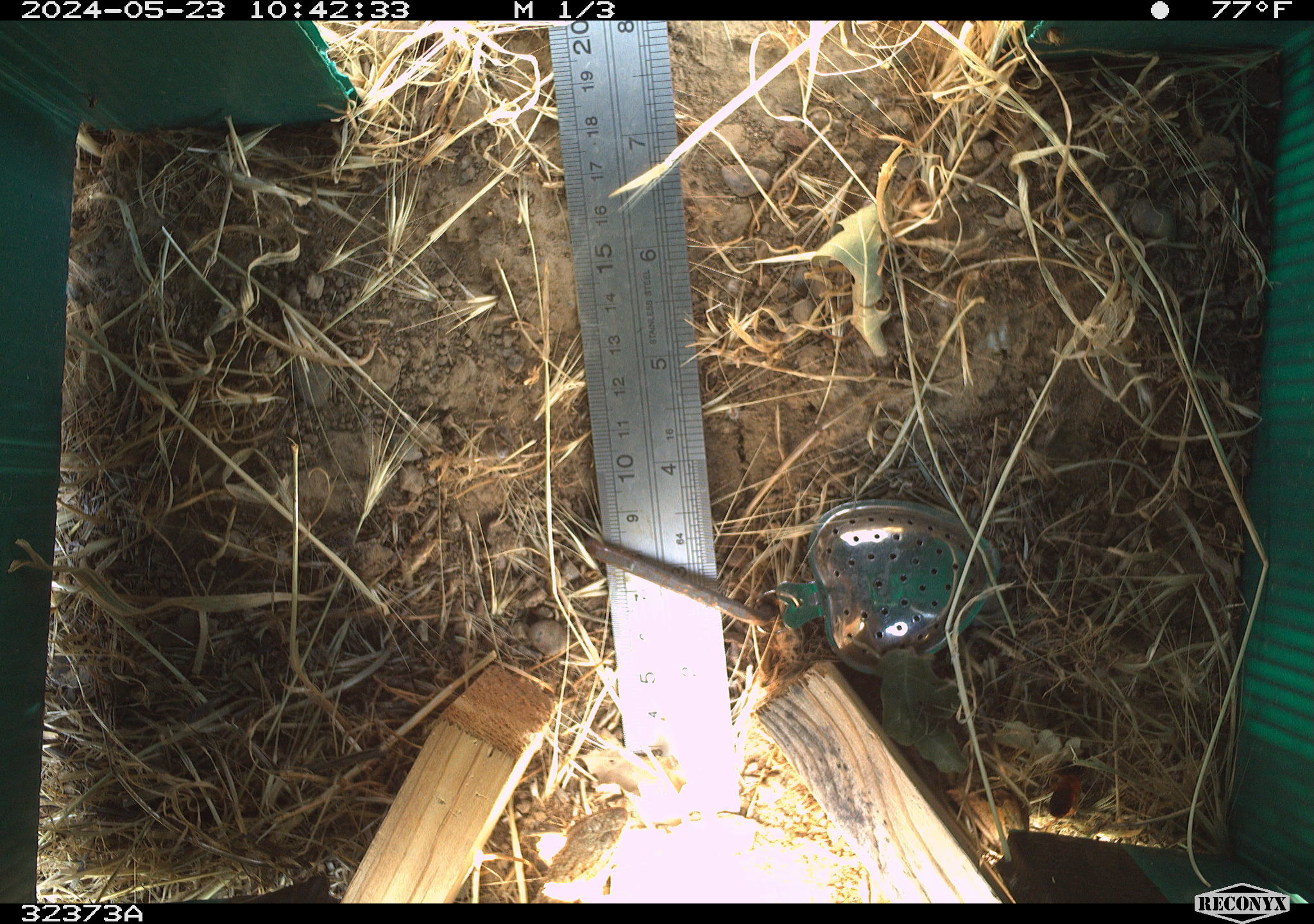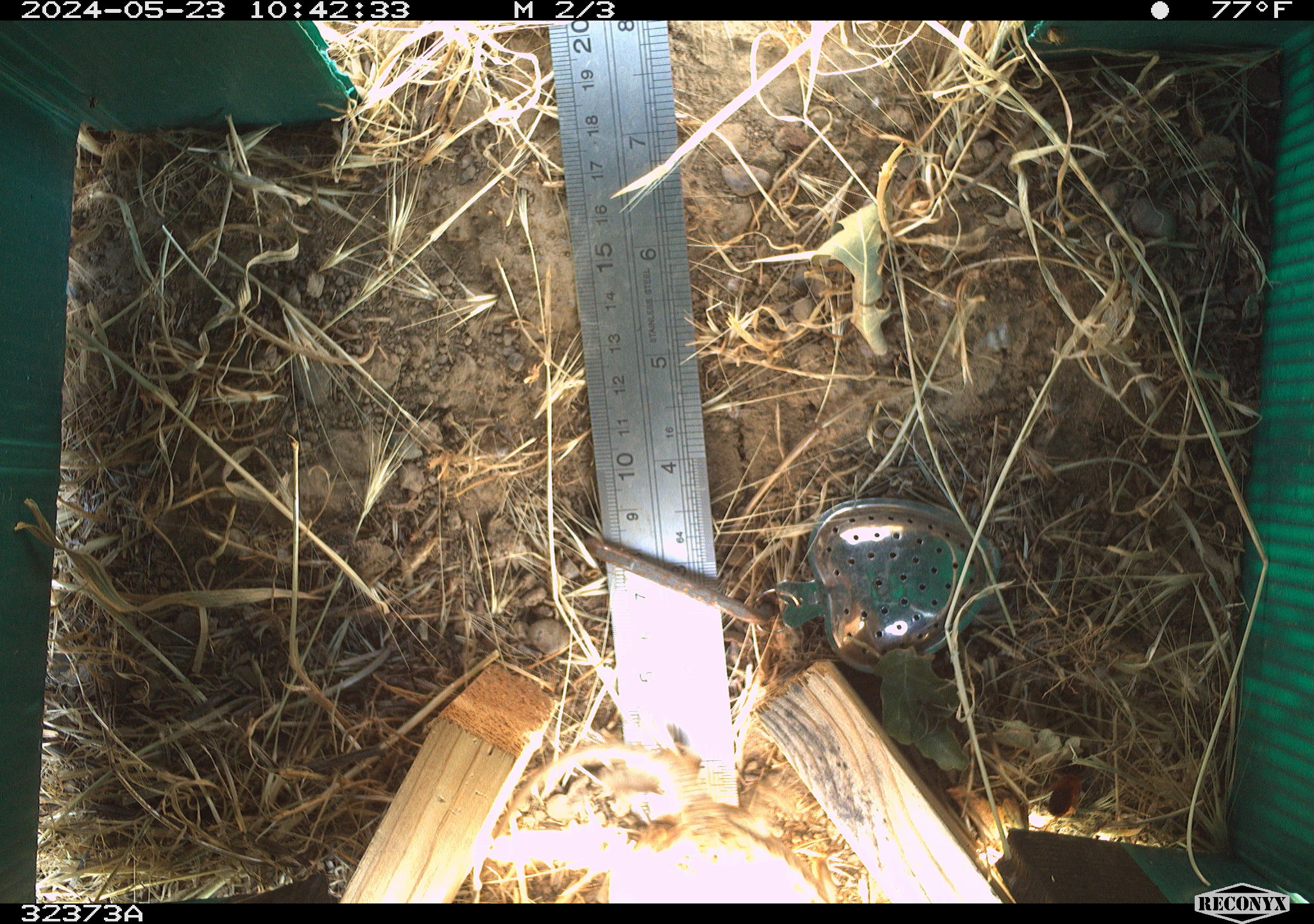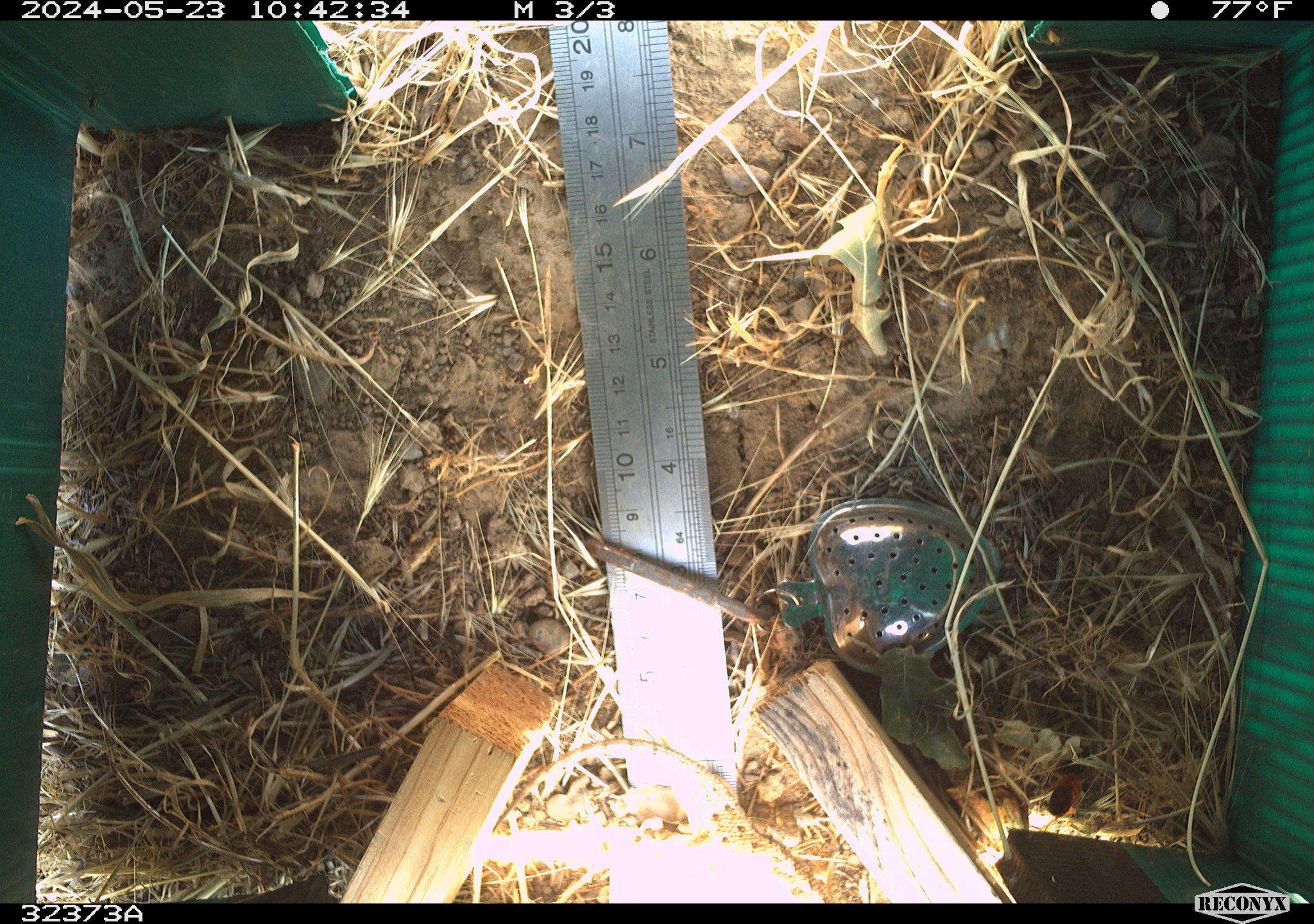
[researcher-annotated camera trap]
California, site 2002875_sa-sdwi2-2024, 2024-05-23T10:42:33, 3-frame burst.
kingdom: Animalia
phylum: Chordata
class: Reptilia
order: Squamata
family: Phrynosomatidae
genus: Sceloporus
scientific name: Sceloporus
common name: spiny lizards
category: sceloporus species